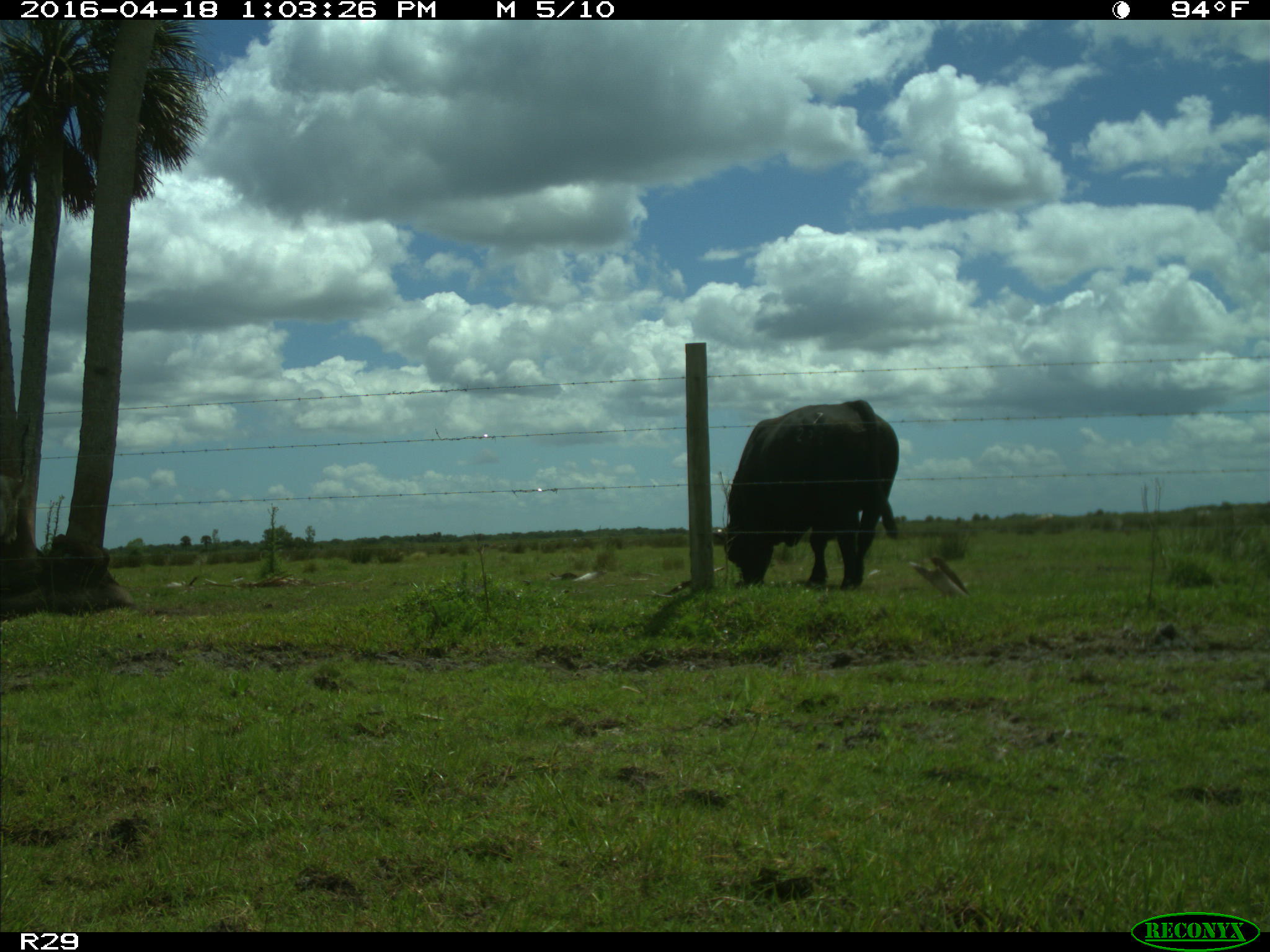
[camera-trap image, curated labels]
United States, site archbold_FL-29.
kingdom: Animalia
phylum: Chordata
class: Mammalia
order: Artiodactyla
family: Bovidae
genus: Bos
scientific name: Bos taurus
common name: domestic cow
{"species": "Bos taurus (domestic cow)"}